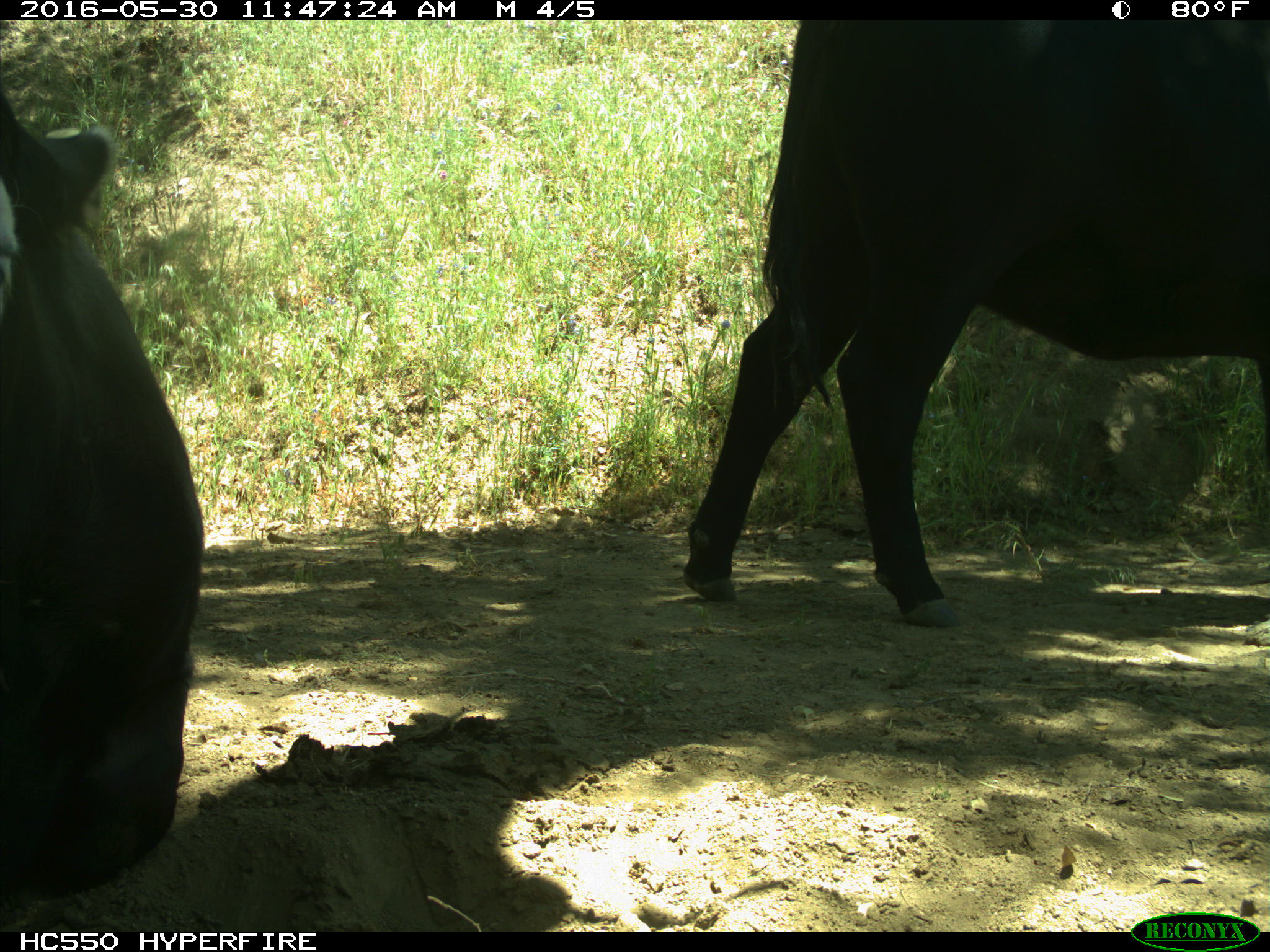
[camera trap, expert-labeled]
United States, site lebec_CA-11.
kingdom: Animalia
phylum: Chordata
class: Mammalia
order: Artiodactyla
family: Bovidae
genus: Bos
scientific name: Bos taurus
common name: domestic cow